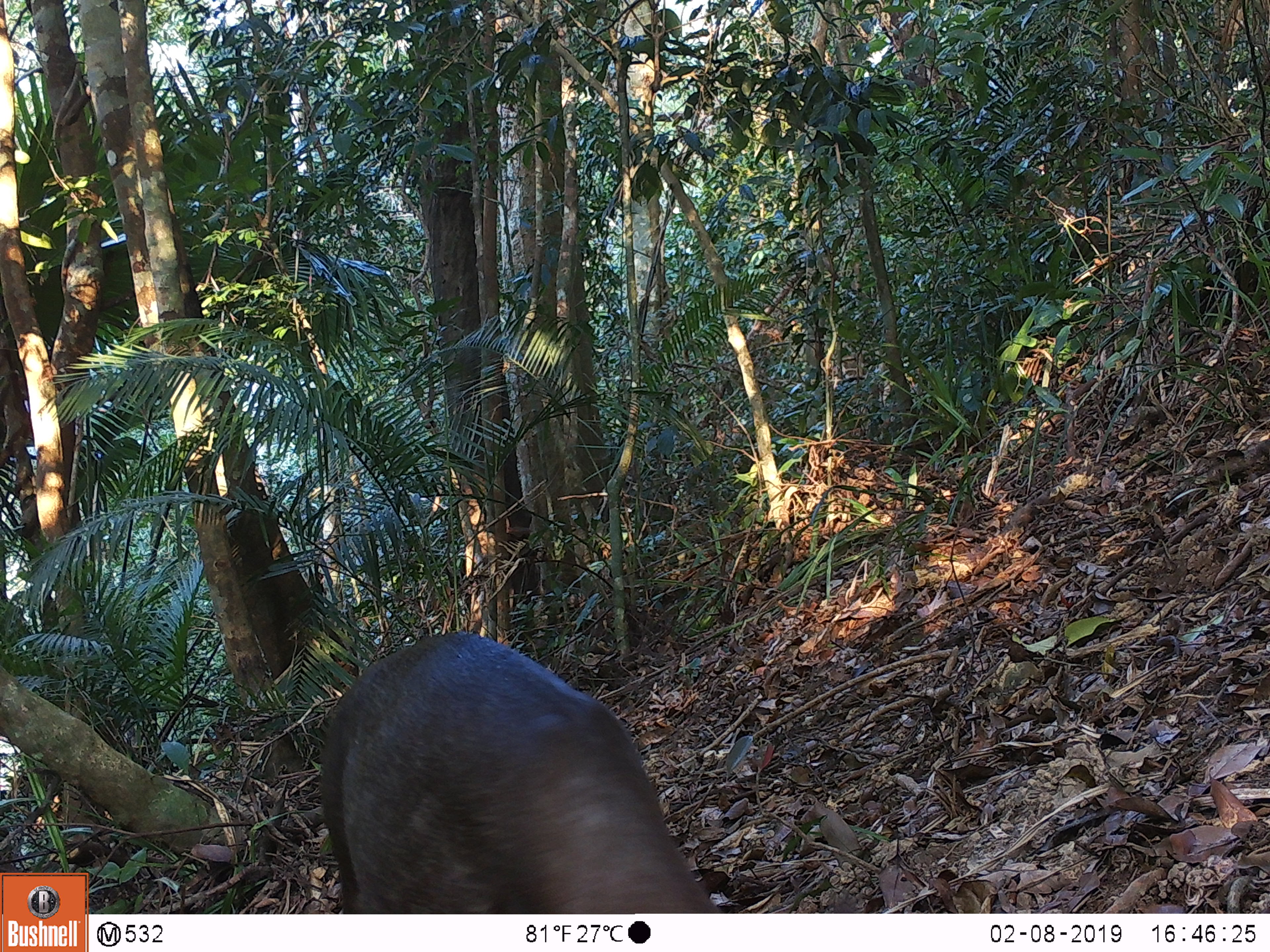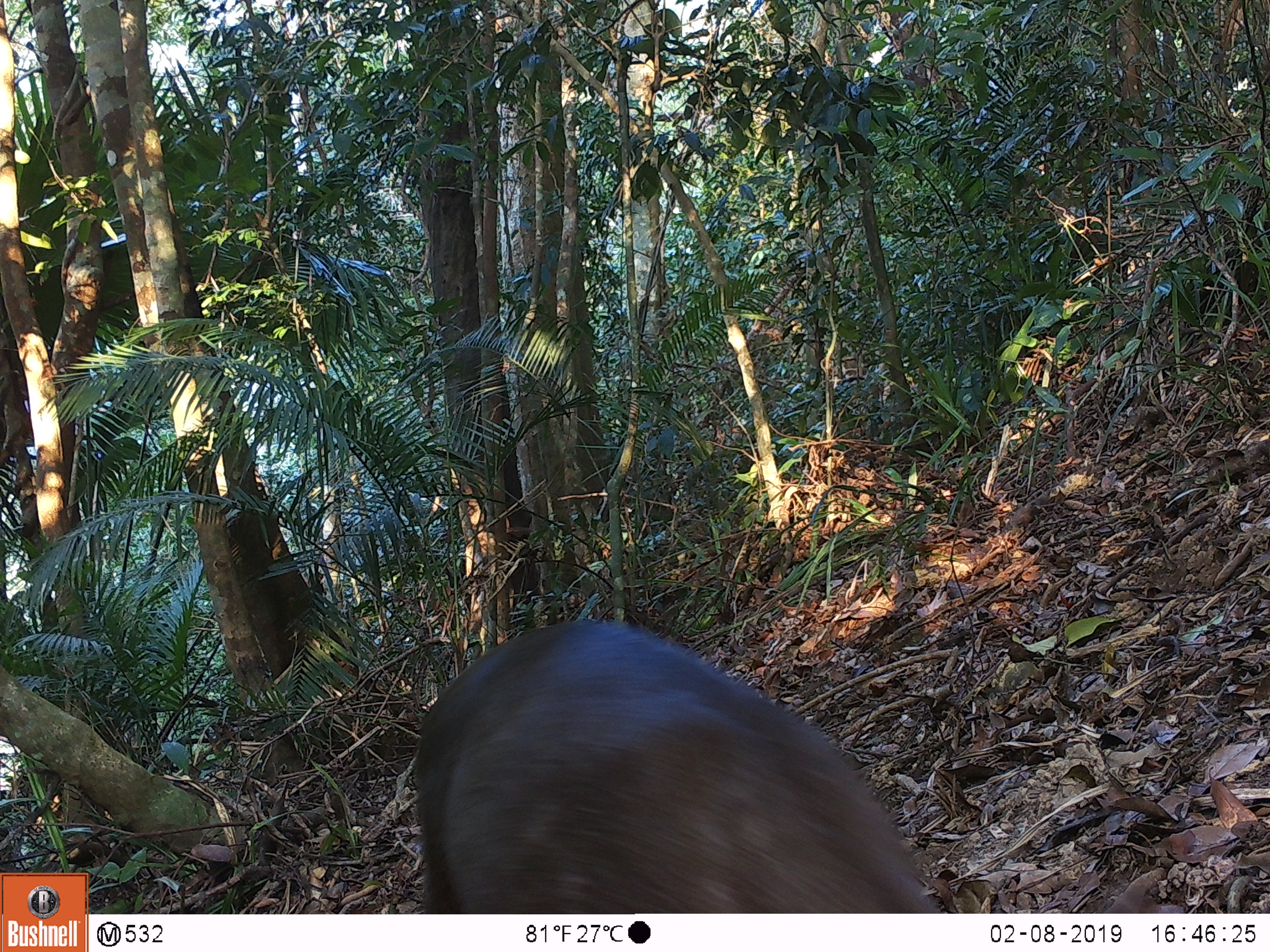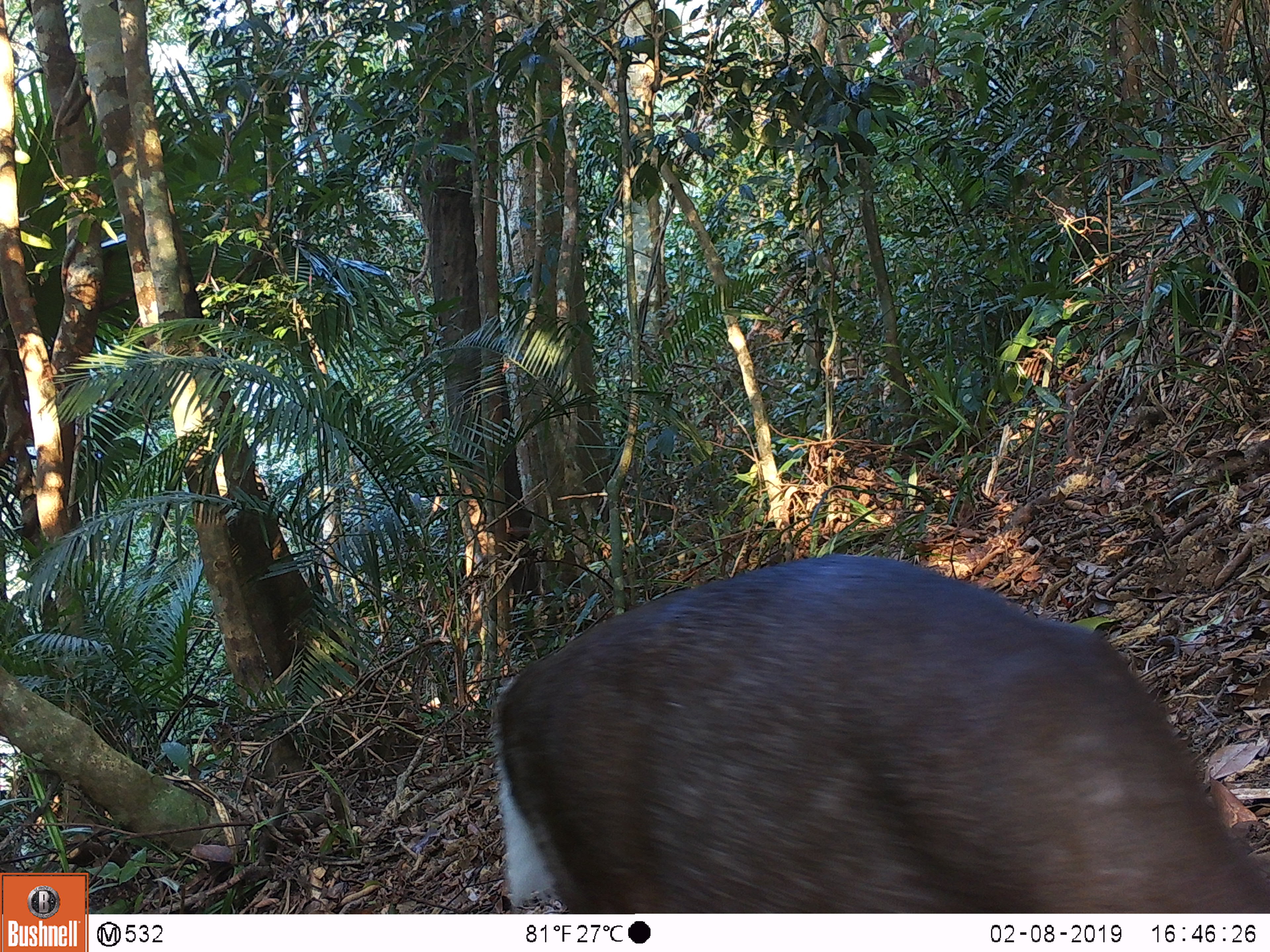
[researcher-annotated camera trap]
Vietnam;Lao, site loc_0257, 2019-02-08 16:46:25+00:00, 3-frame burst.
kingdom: Animalia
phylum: Chordata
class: Mammalia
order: Artiodactyla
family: Cervidae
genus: Muntiacus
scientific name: Muntiacus rooseveltorum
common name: roosevelt's muntjac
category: roosevelts muntjac group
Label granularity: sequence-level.